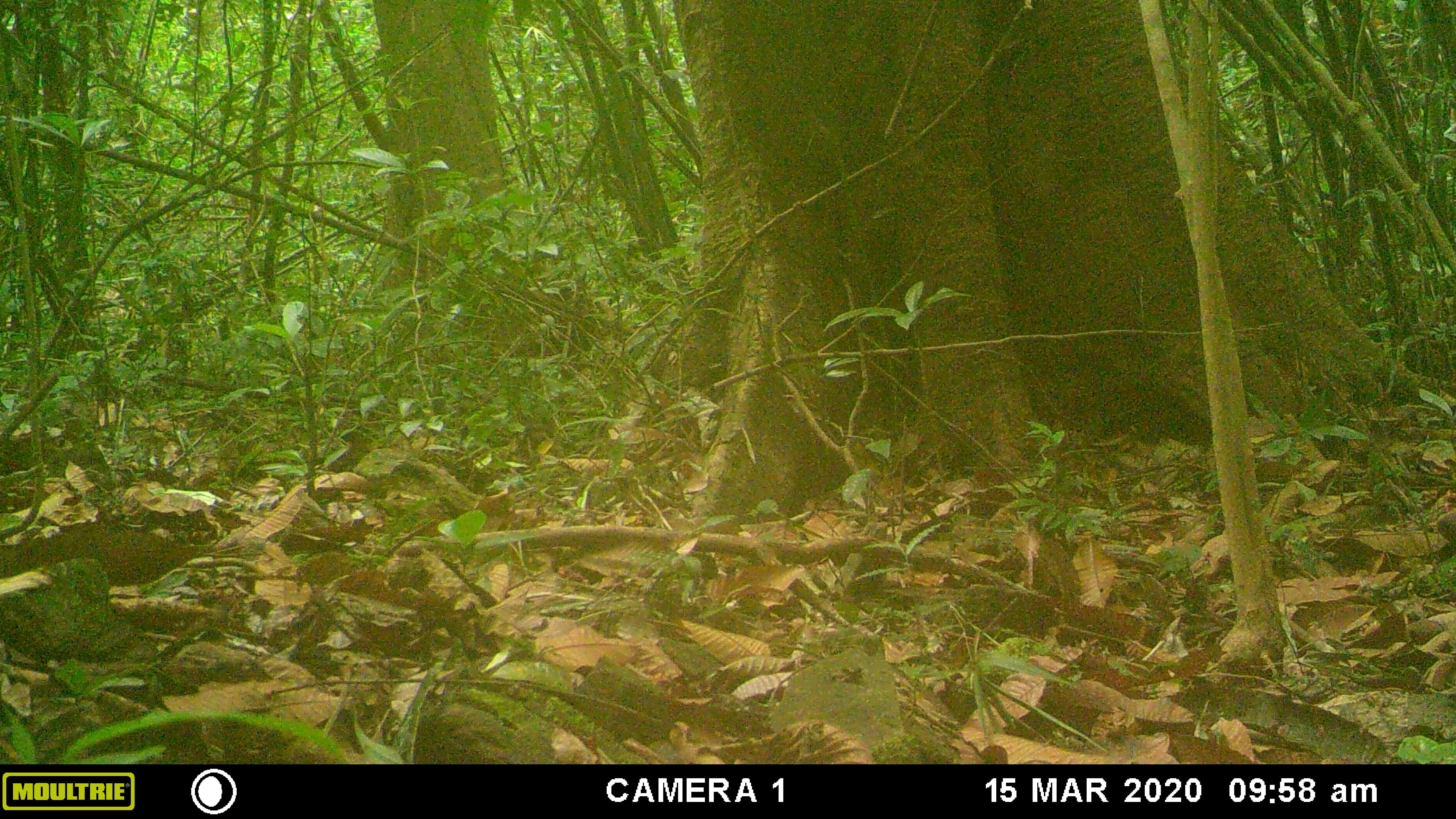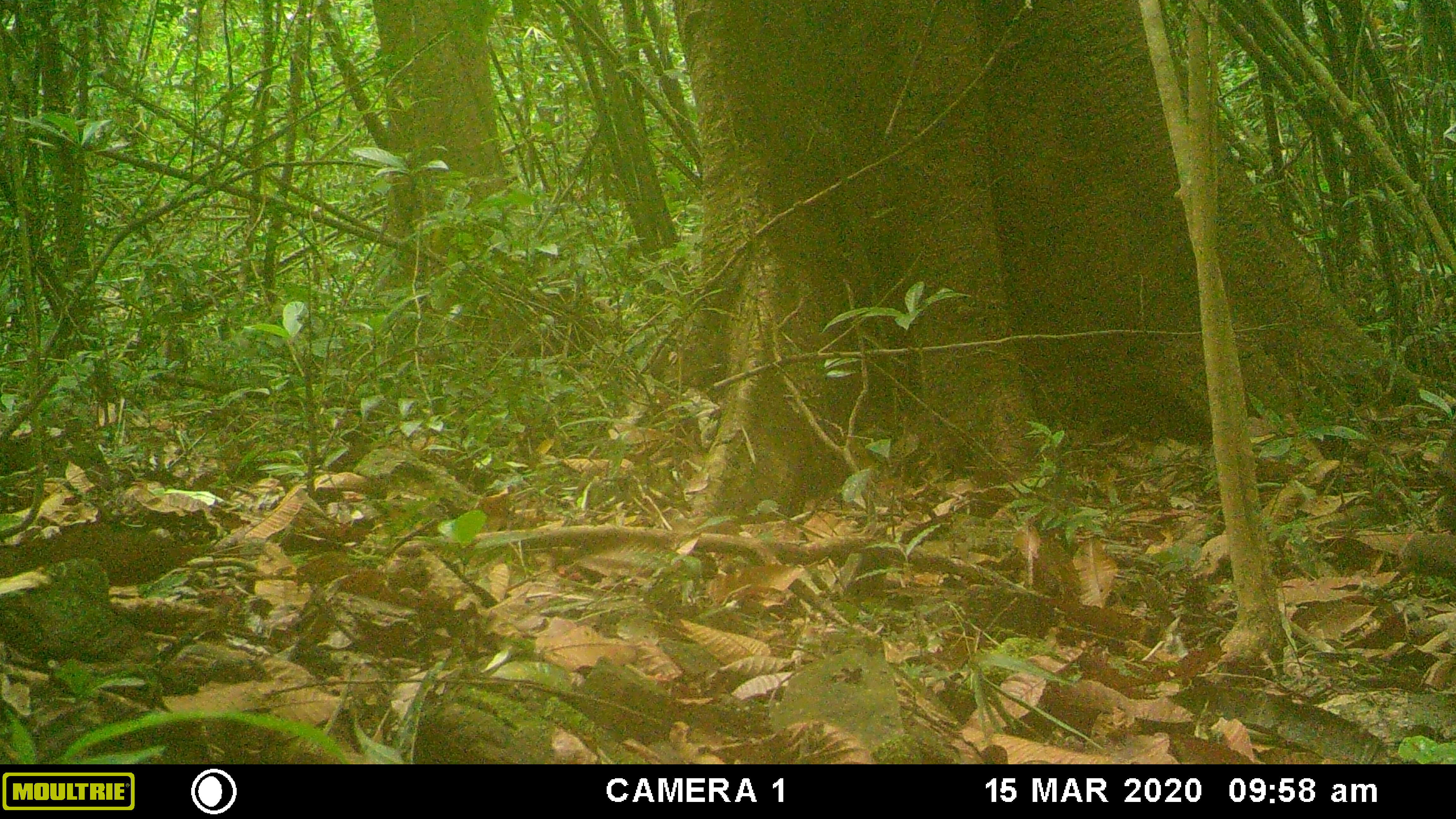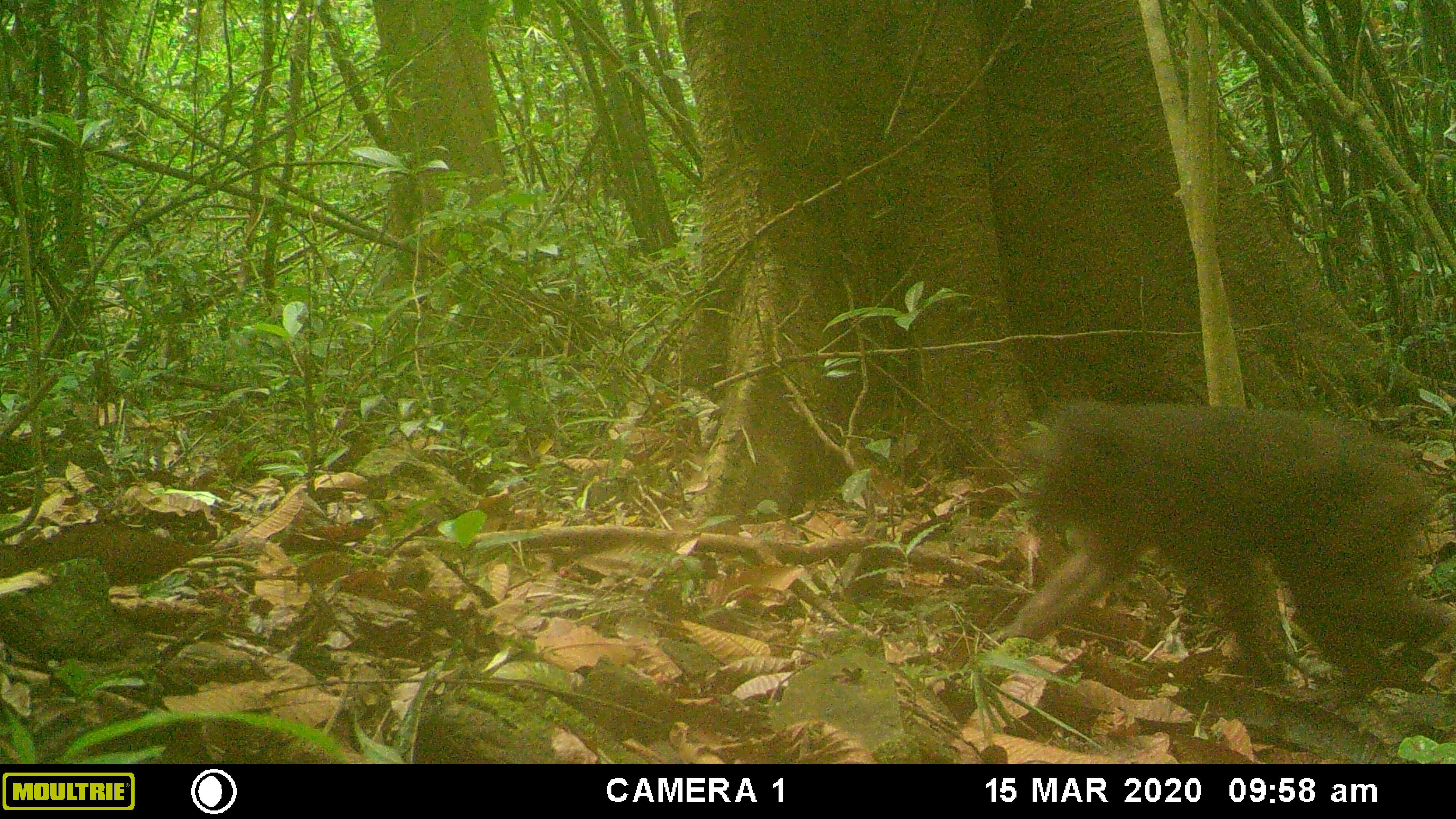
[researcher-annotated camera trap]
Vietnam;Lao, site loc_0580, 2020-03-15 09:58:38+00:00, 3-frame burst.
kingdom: Animalia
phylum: Chordata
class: Mammalia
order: Primates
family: Cercopithecidae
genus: Macaca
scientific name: Macaca arctoides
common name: stump-tailed macaque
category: stump tailed macaque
Stump tailed macaque (stump-tailed macaque) (Macaca arctoides). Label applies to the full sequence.